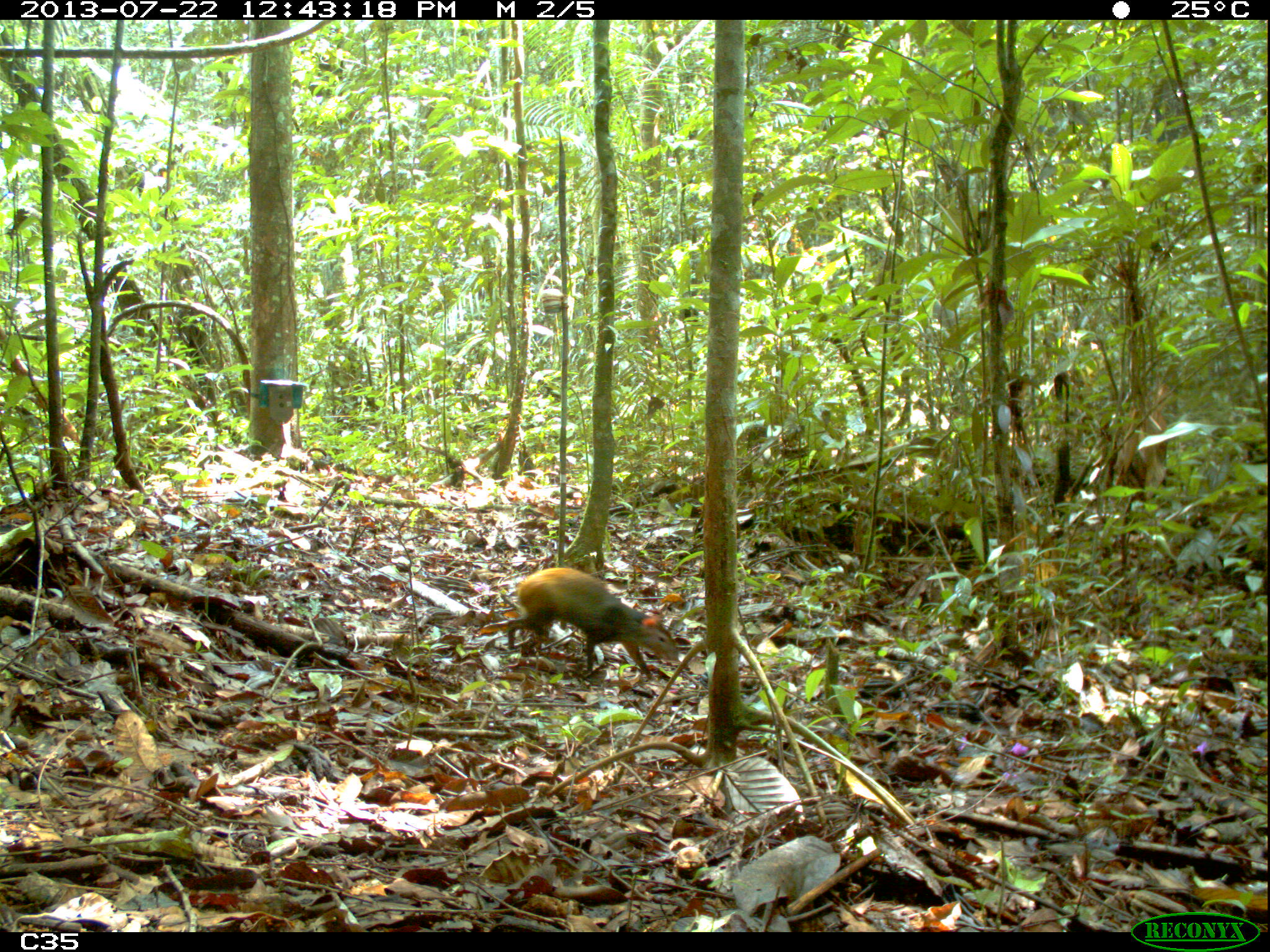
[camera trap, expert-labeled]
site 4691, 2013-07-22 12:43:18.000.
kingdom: Animalia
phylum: Chordata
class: Mammalia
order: Rodentia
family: Dasyproctidae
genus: Dasyprocta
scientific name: Dasyprocta leporina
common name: red-rumped agouti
Dasyprocta leporina (red-rumped agouti), count 1, age adult.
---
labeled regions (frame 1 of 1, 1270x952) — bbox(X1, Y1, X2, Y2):
dasyprocta leporina: bbox(507, 567, 682, 680)